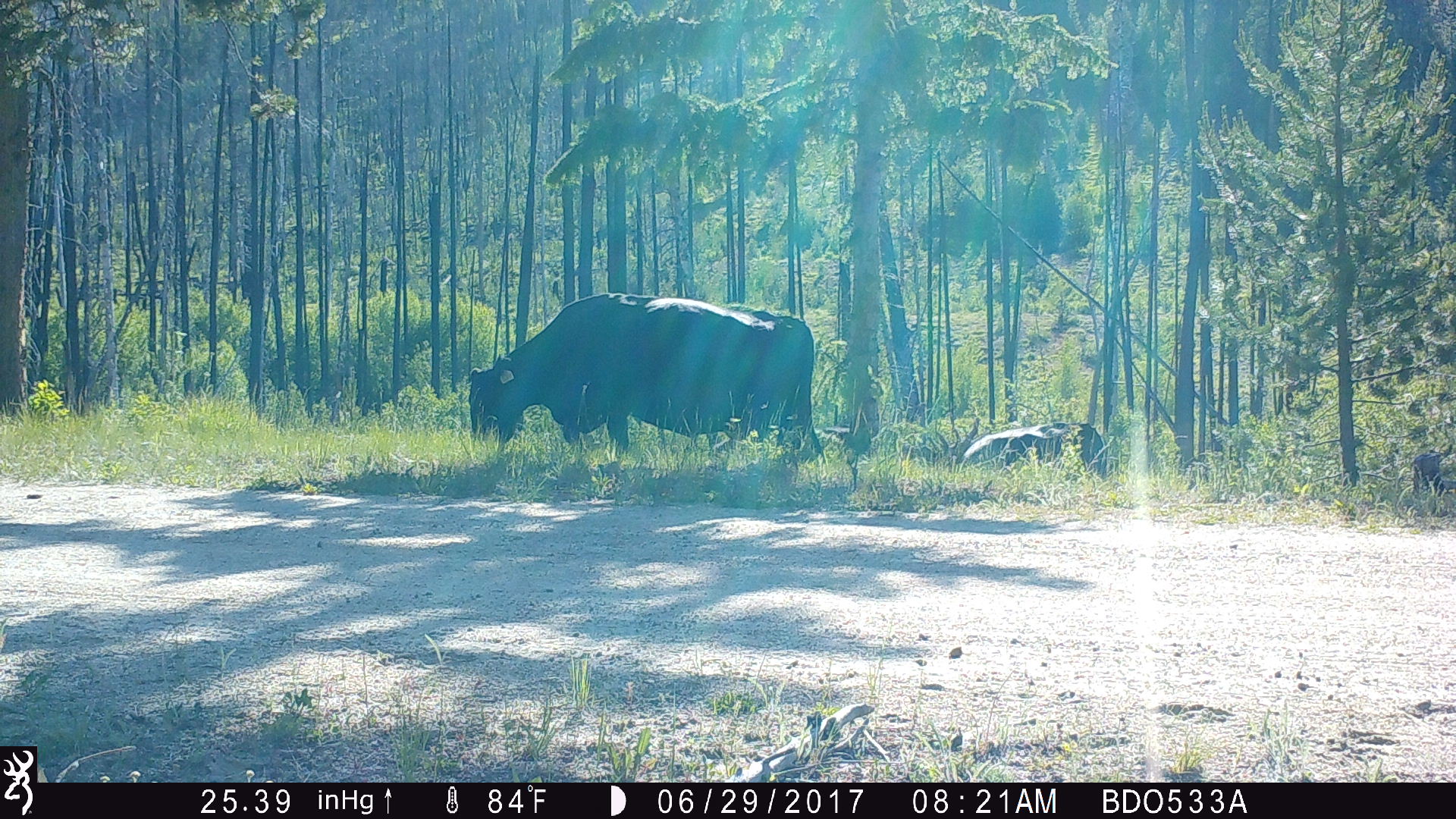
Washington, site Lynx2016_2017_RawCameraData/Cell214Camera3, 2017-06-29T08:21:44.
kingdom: Animalia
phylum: Chordata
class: Mammalia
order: Artiodactyla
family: Bovidae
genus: Bos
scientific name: Bos taurus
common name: domestic cattle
Domestic cattle (Bos taurus). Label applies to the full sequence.